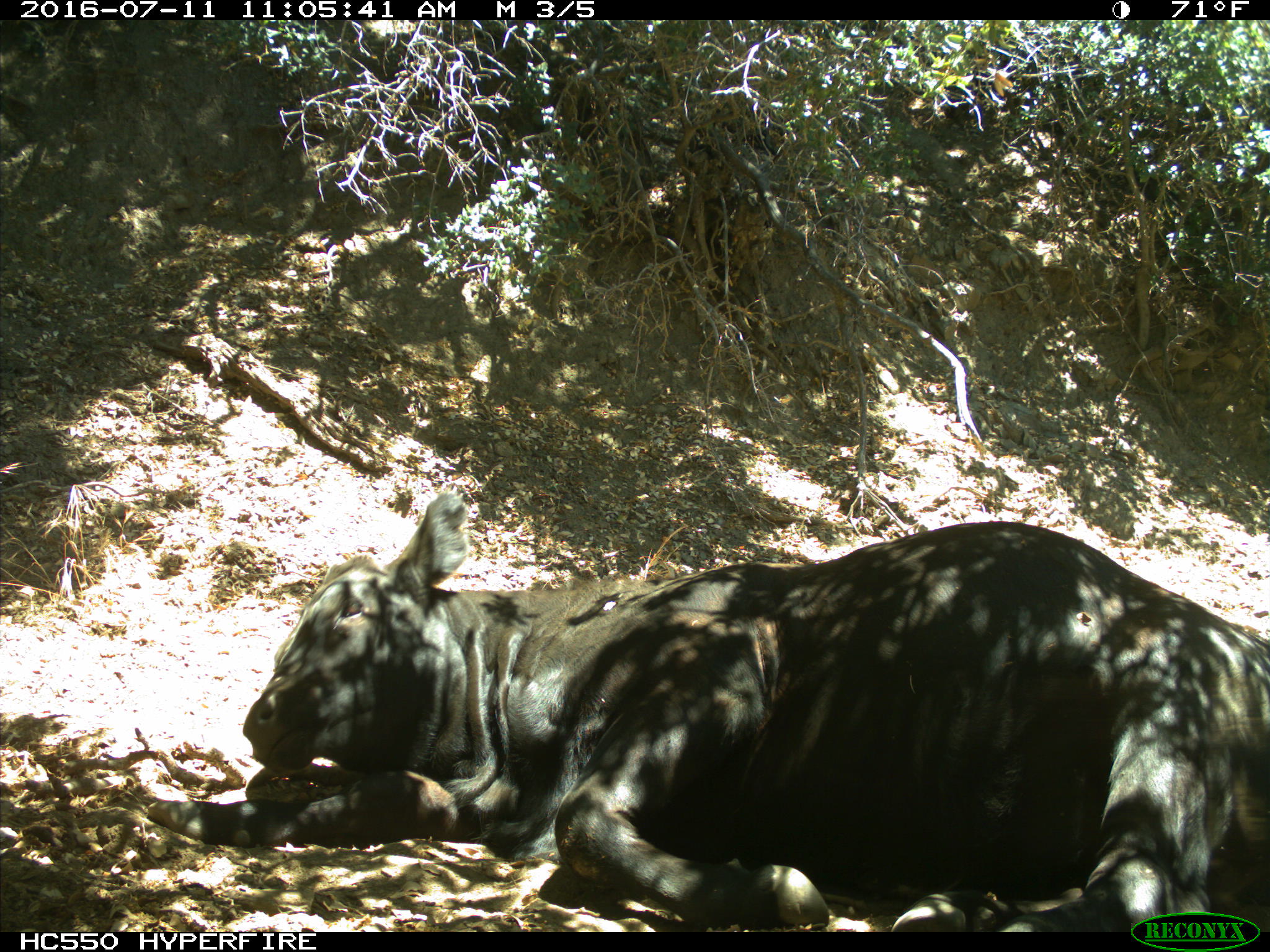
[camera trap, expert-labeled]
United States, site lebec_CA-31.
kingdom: Animalia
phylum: Chordata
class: Mammalia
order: Artiodactyla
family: Bovidae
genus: Bos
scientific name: Bos taurus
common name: domestic cow